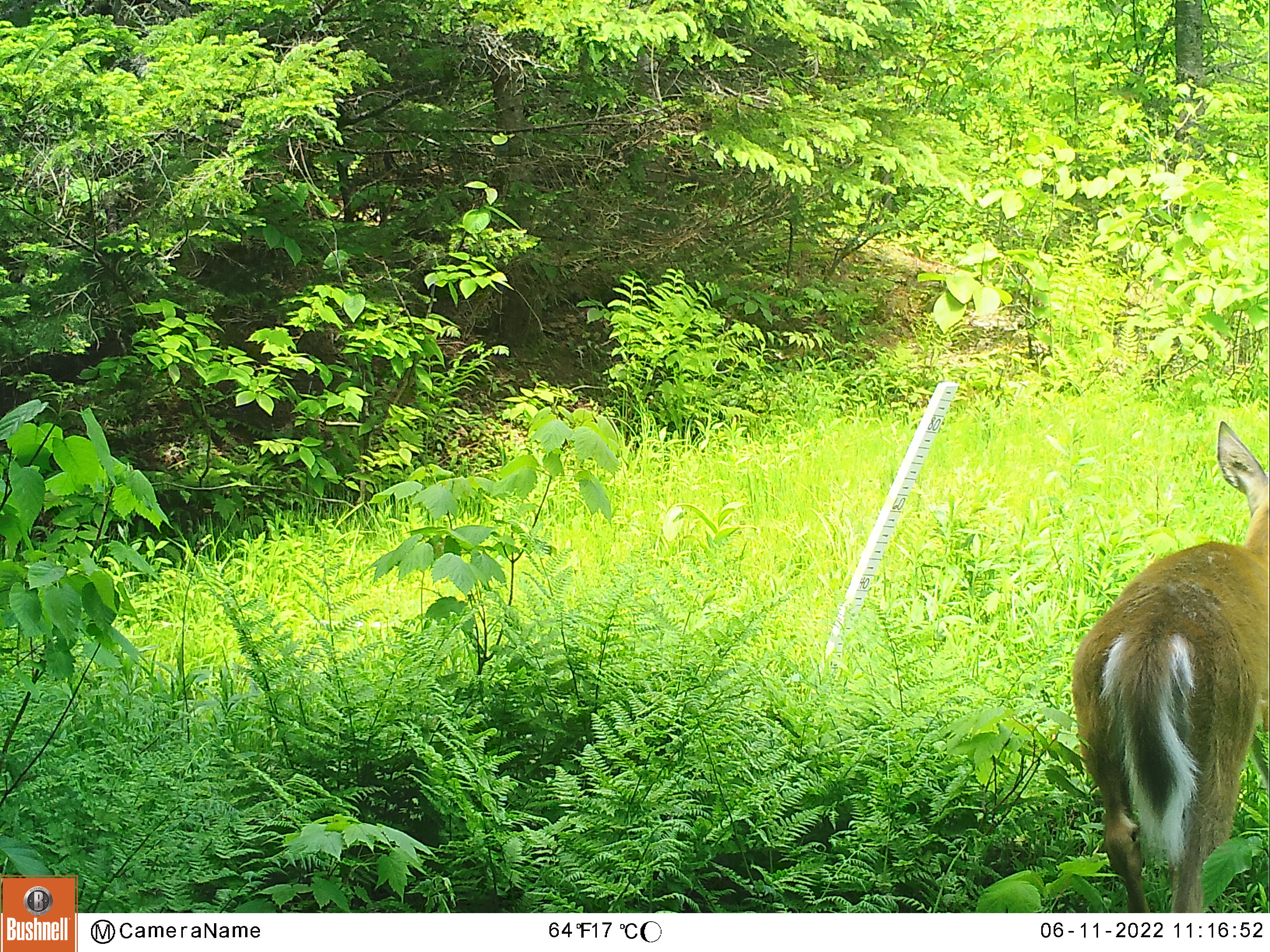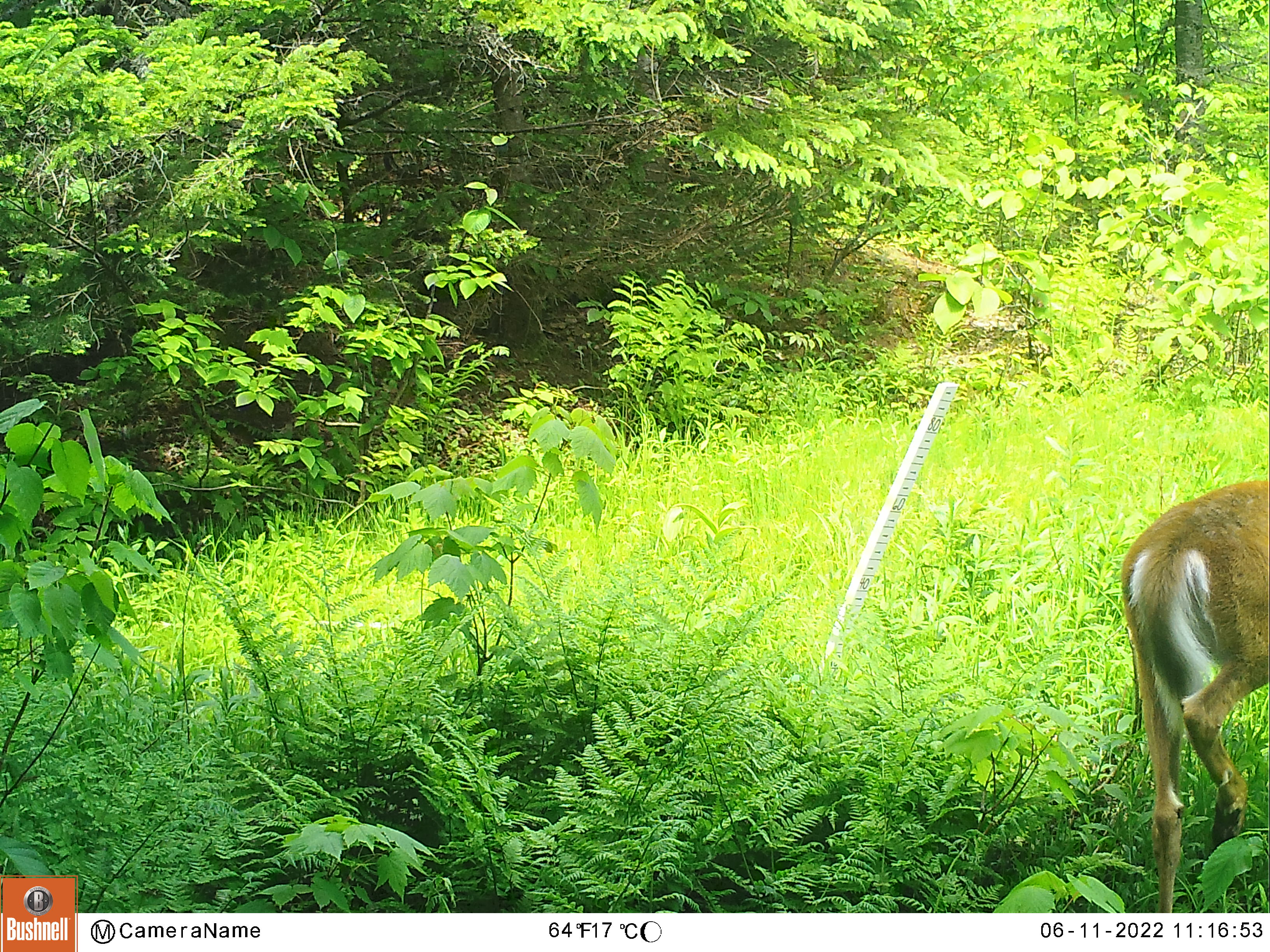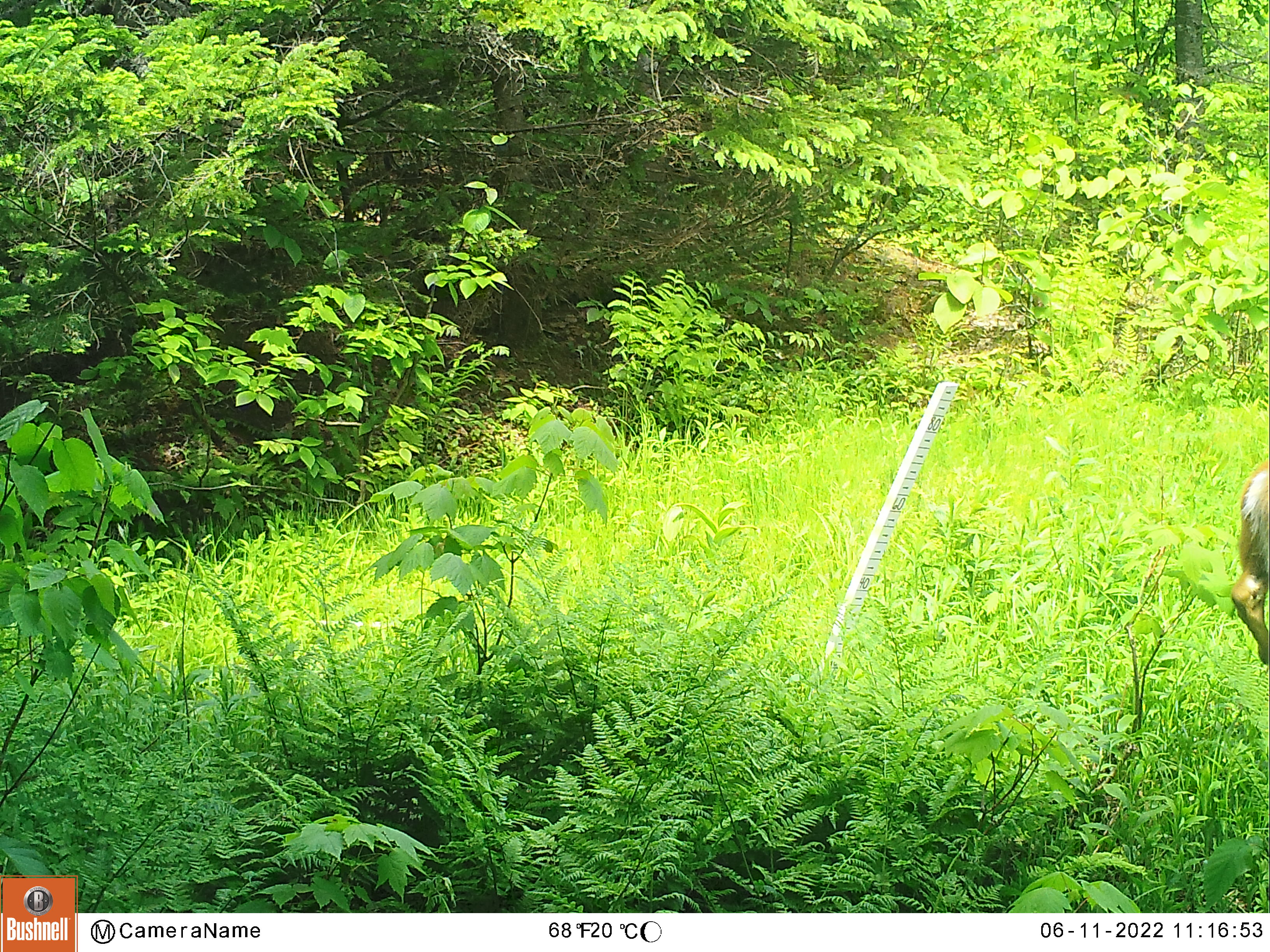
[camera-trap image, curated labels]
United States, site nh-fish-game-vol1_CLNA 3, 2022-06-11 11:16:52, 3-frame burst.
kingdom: Animalia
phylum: Chordata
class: Mammalia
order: Artiodactyla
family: Cervidae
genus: Odocoileus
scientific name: Odocoileus virginianus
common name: white-tailed deer